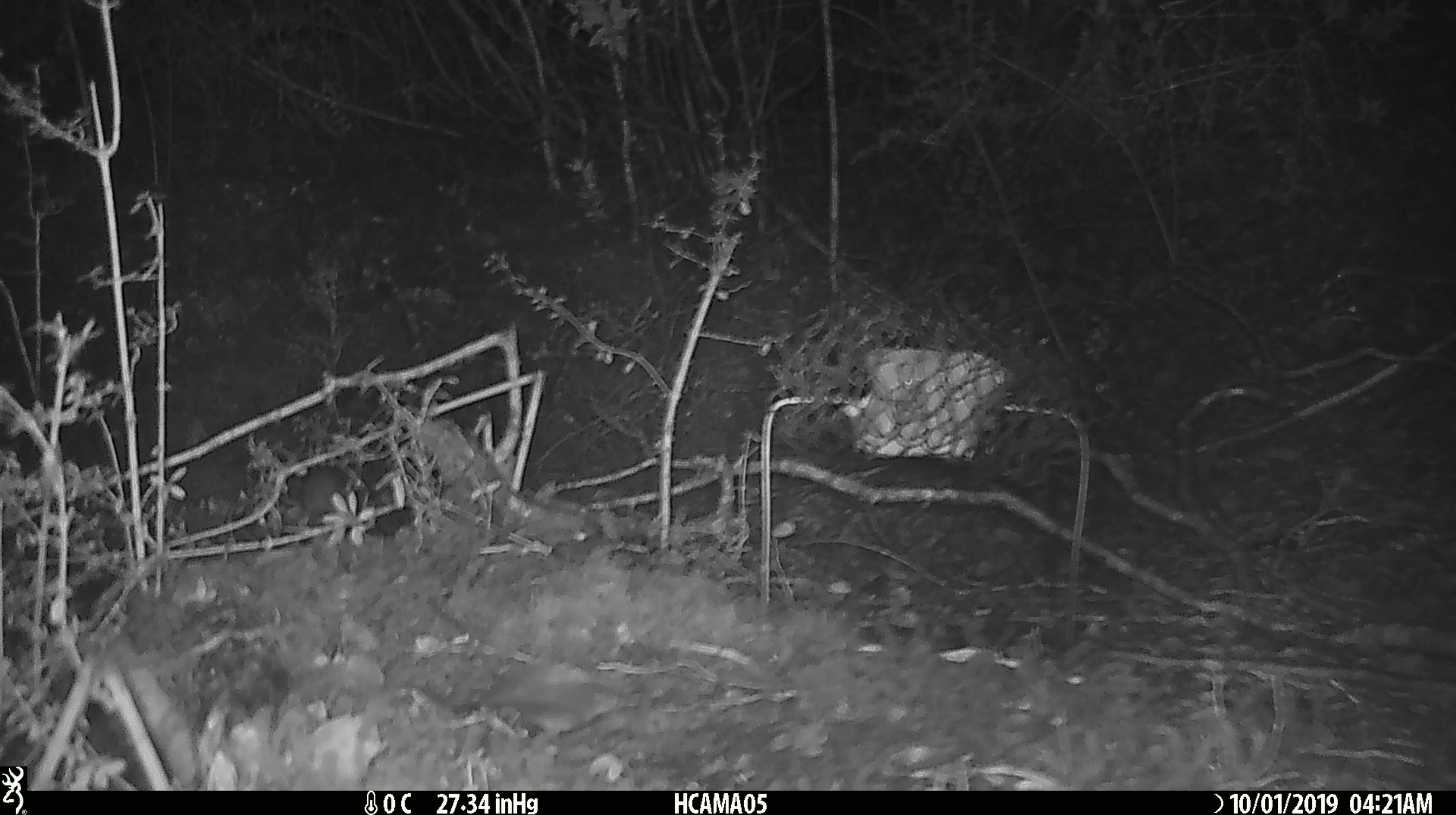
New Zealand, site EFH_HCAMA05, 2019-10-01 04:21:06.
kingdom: Animalia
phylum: Chordata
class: Mammalia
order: Rodentia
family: Muridae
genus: Mus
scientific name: Mus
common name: mouse